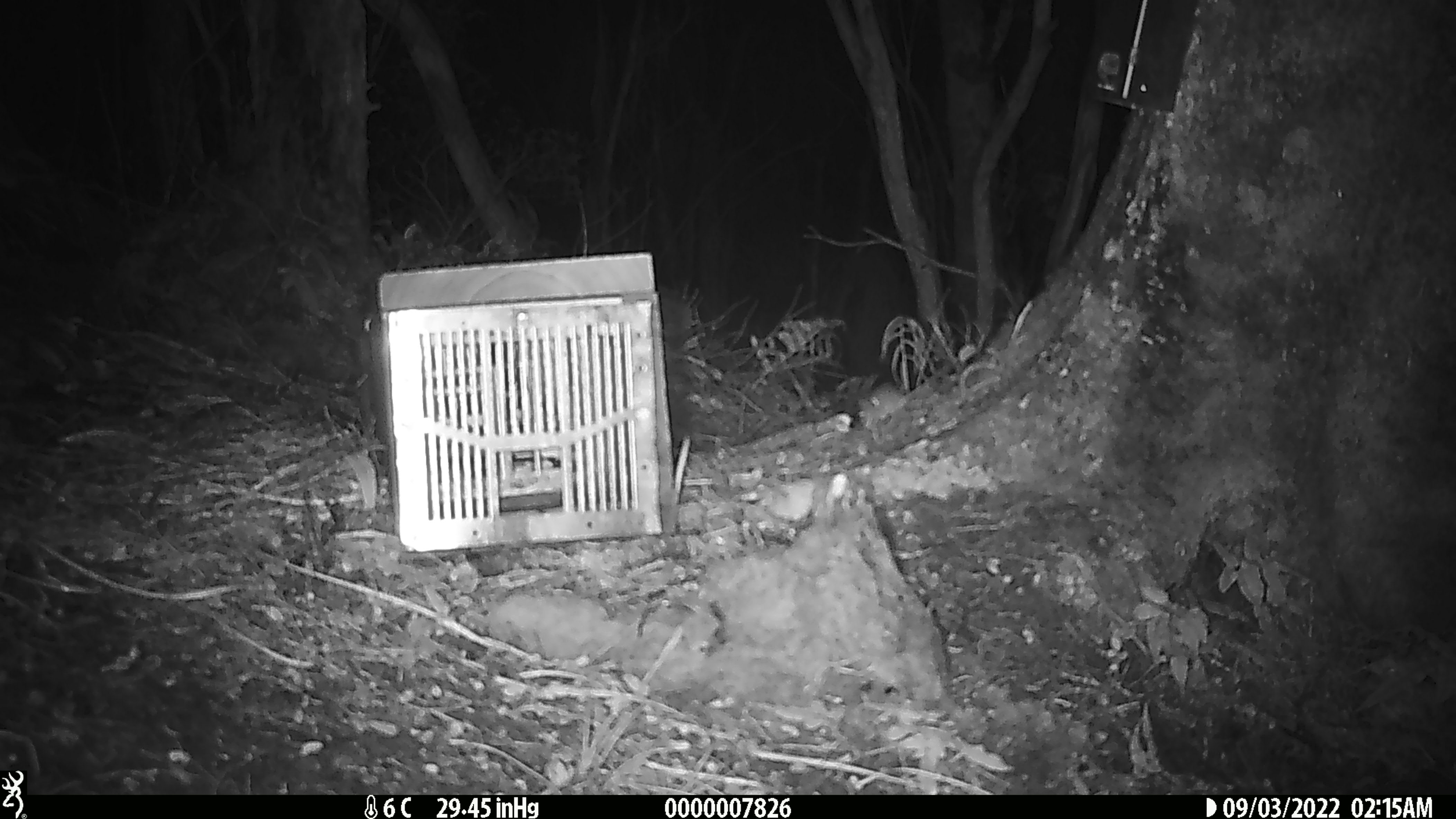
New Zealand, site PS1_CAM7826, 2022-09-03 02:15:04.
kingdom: Animalia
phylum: Chordata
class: Mammalia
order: Rodentia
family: Muridae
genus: Mus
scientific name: Mus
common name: mouse